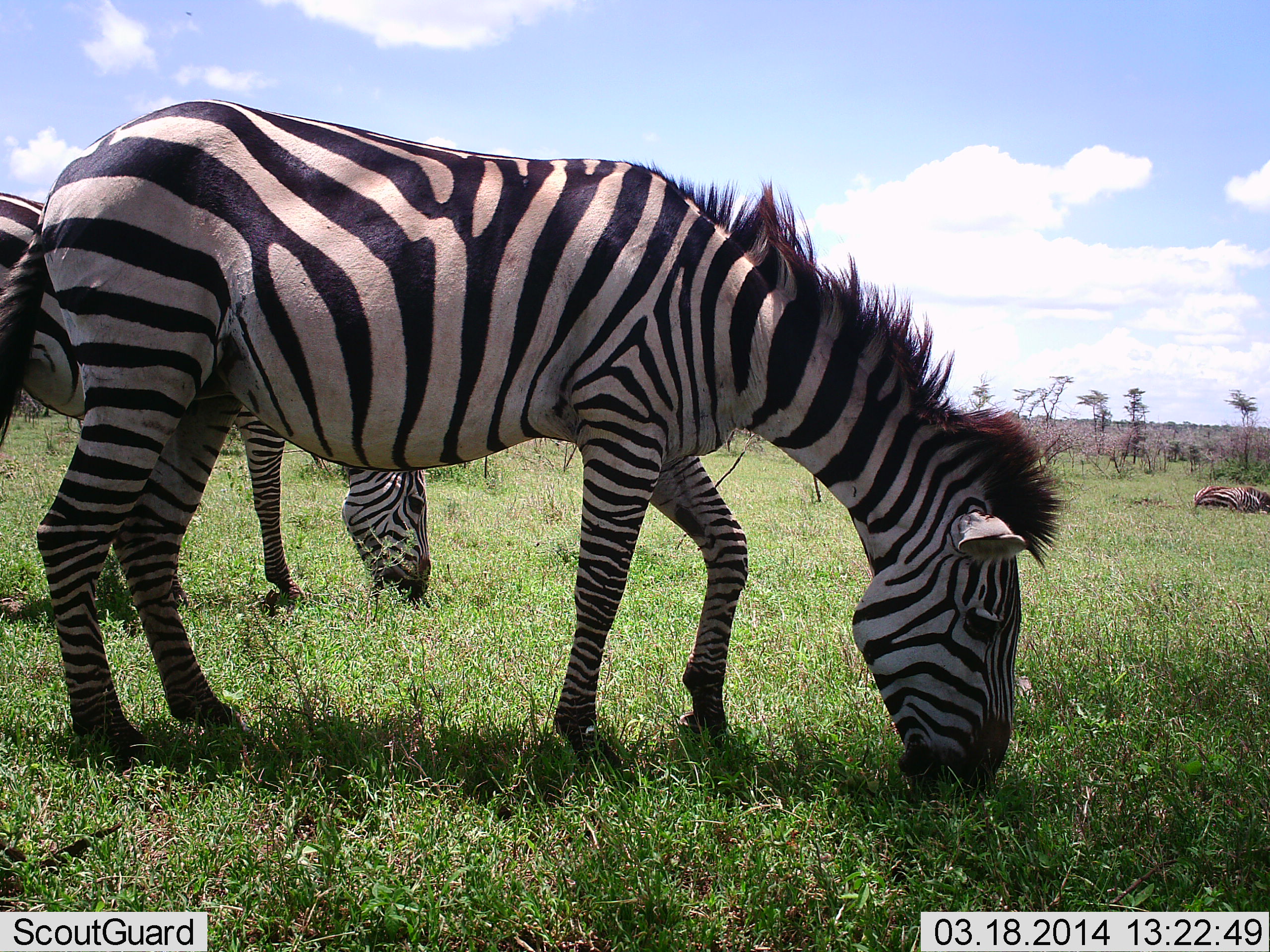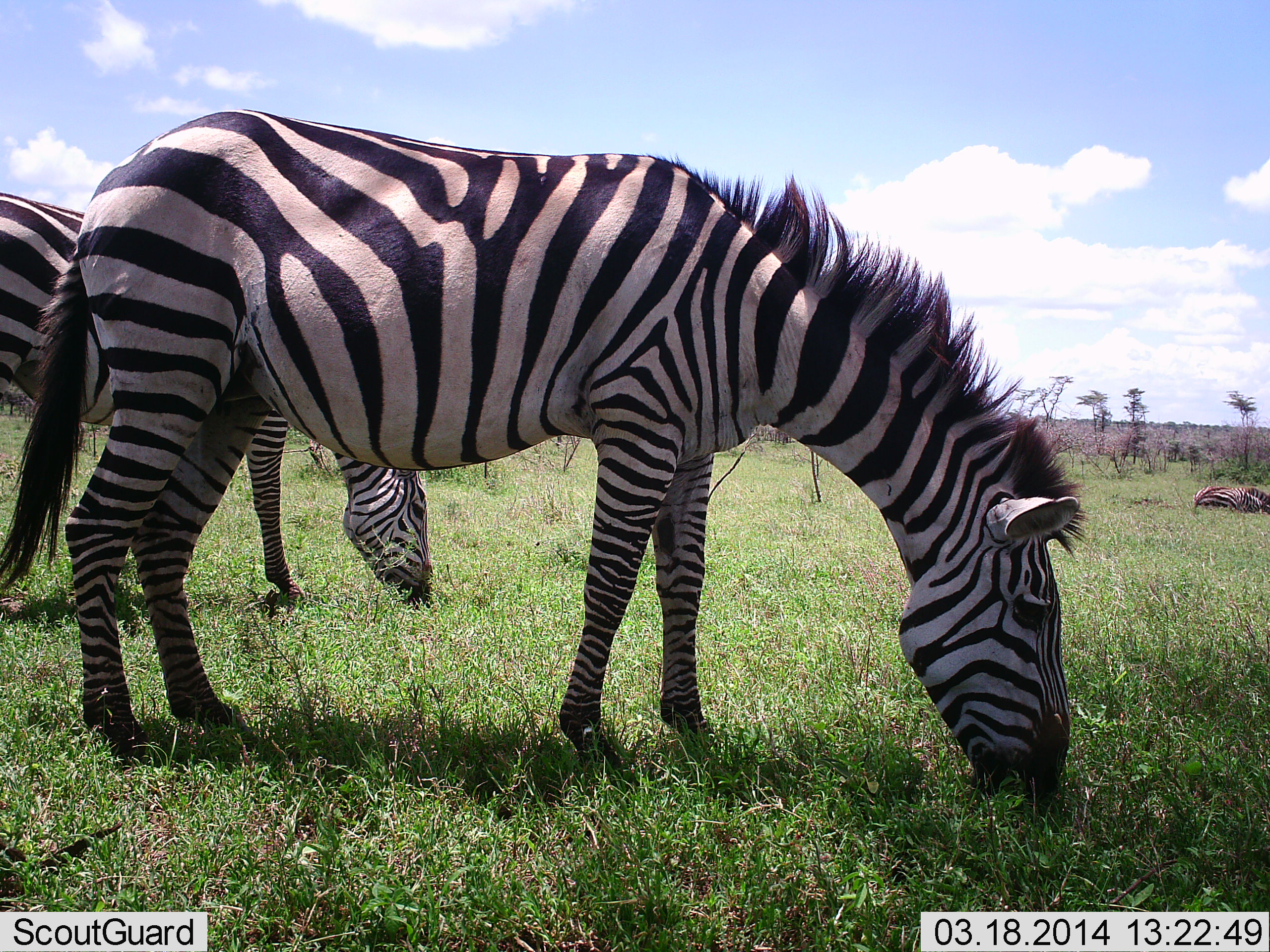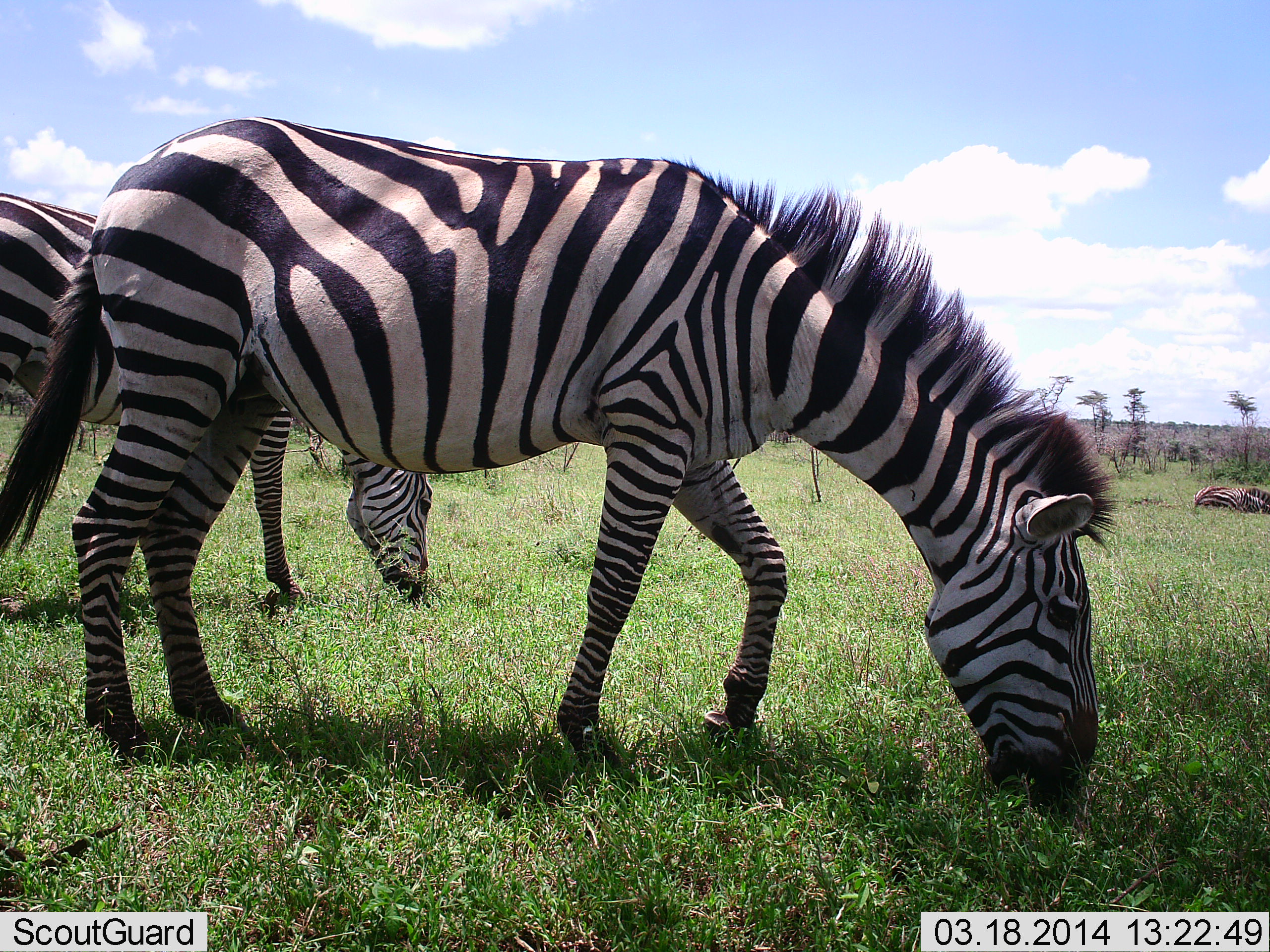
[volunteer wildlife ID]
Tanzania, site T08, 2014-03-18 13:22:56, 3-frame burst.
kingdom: Animalia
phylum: Chordata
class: Mammalia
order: Perissodactyla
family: Equidae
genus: Equus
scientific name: Equus quagga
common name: plains zebra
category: zebra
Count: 3.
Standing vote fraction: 40%.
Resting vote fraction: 40%.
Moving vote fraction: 0%.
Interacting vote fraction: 0%.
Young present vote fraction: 0%.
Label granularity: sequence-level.